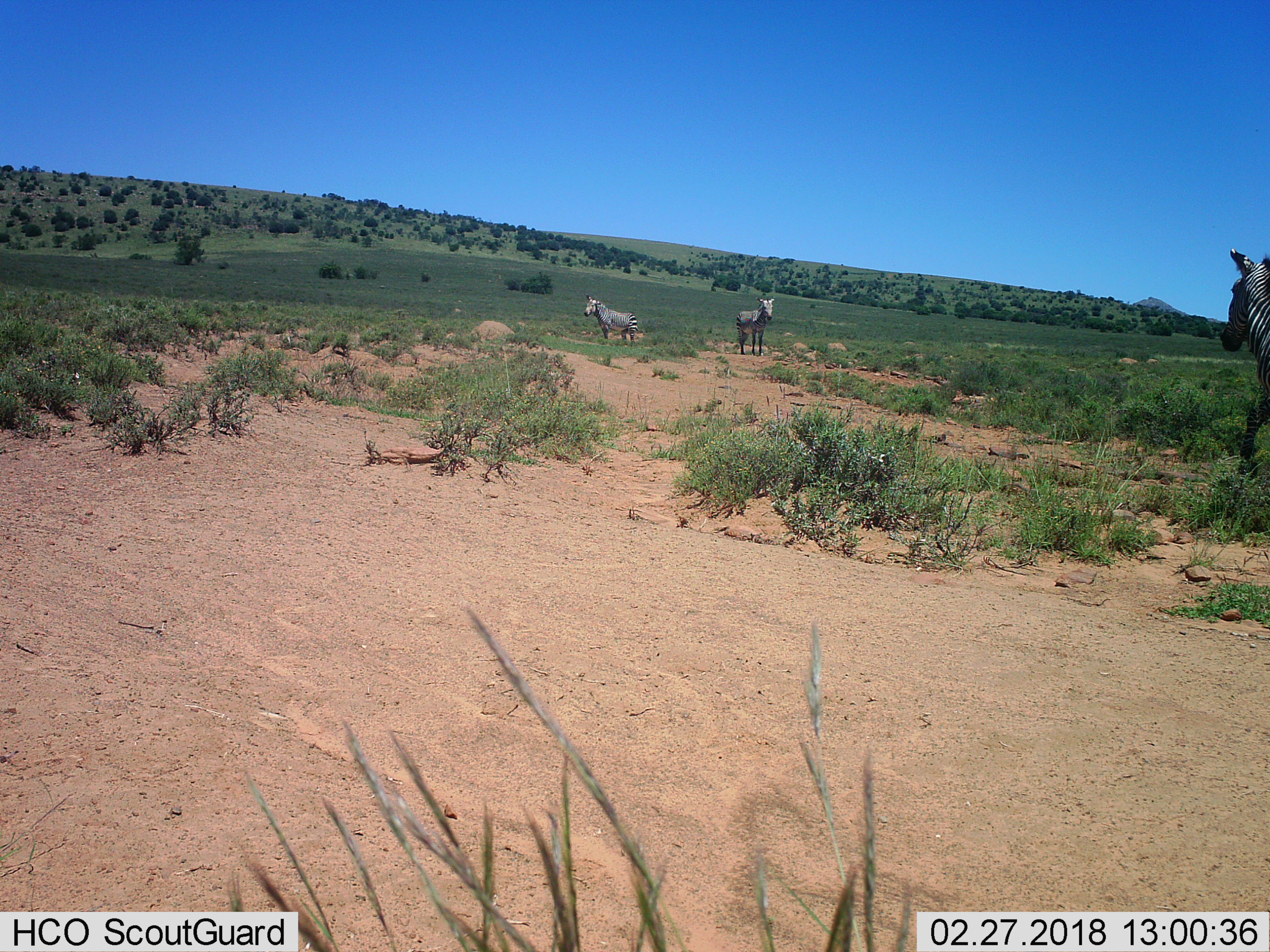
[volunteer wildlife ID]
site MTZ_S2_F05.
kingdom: Animalia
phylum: Chordata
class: Mammalia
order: Perissodactyla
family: Equidae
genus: Equus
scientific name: Equus zebra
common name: mountain zebra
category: zebramountain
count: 3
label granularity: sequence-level